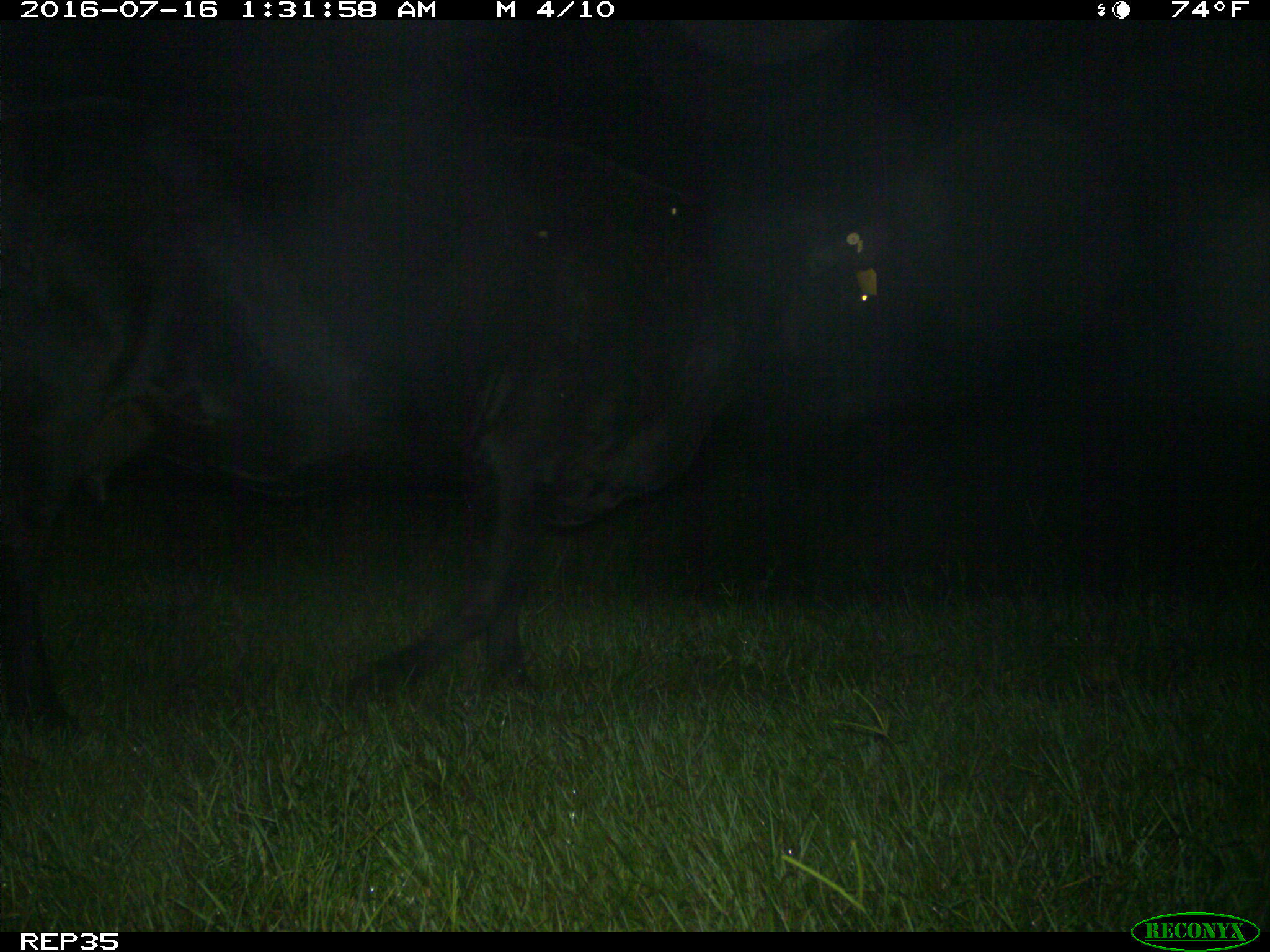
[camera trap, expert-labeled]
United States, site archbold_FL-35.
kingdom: Animalia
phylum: Chordata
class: Mammalia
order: Artiodactyla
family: Bovidae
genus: Bos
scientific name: Bos taurus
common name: domestic cow